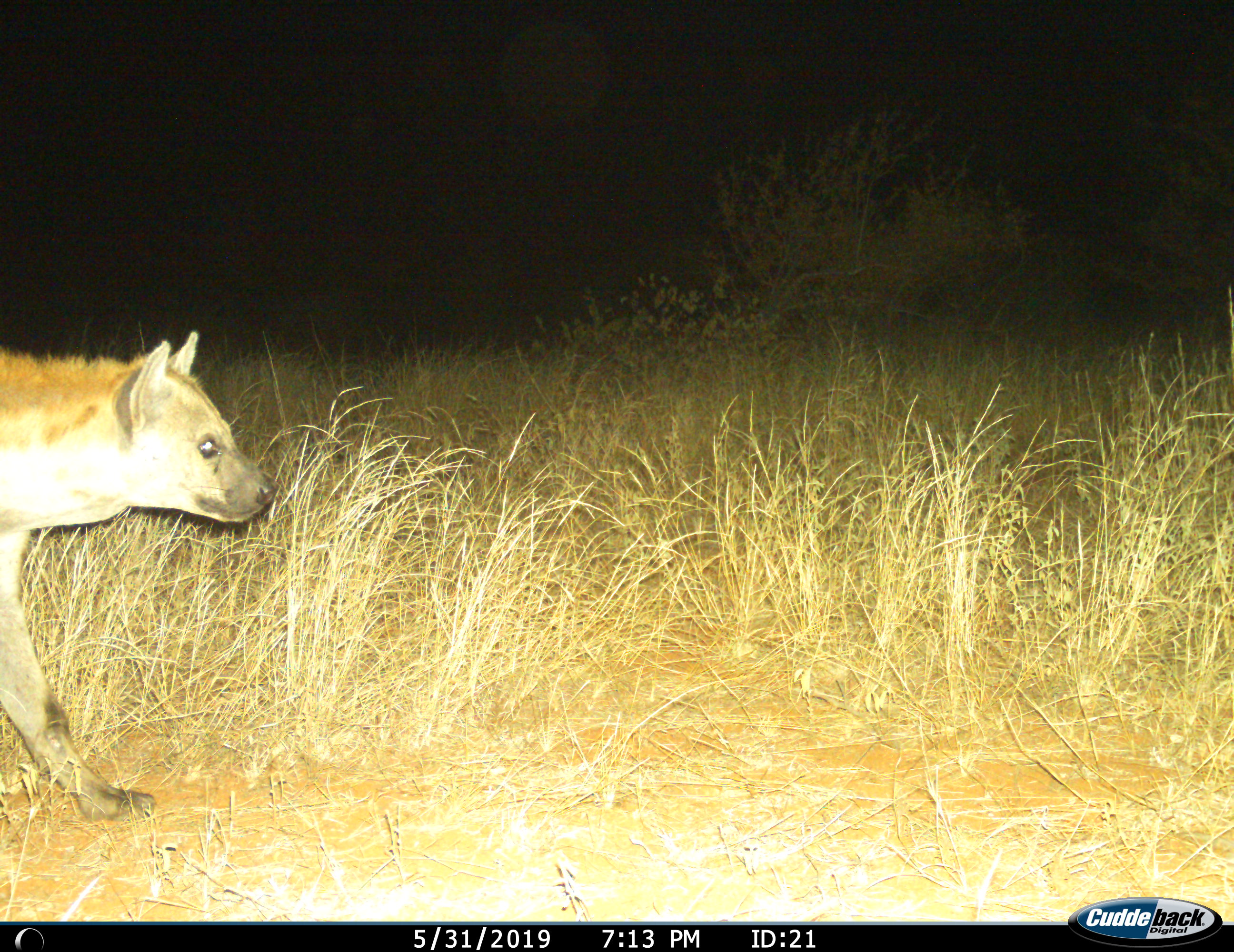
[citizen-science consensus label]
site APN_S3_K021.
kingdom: Animalia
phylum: Chordata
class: Mammalia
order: Carnivora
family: Hyaenidae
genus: Crocuta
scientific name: Crocuta crocuta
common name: spotted hyena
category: hyenaspotted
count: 1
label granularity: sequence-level